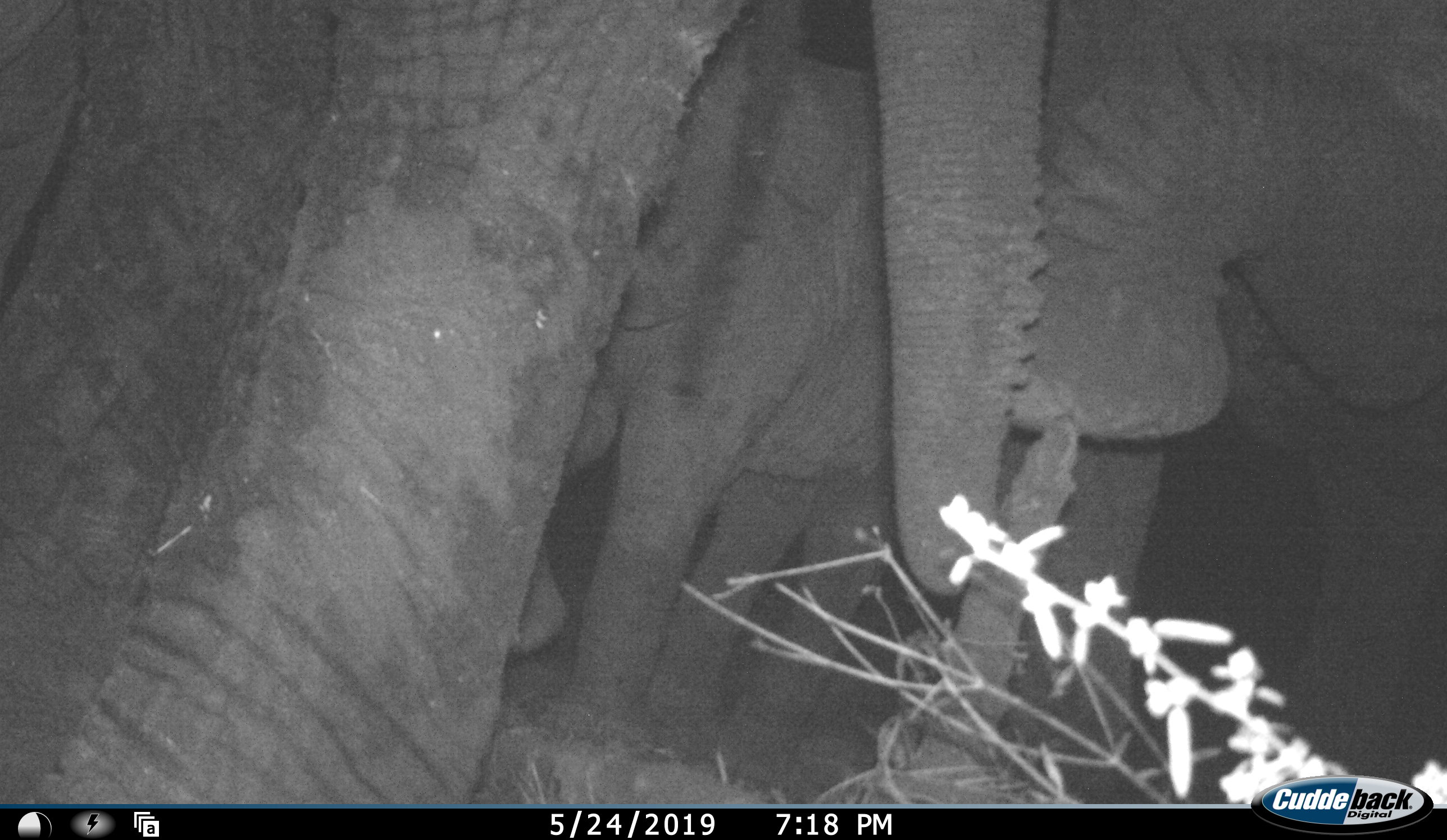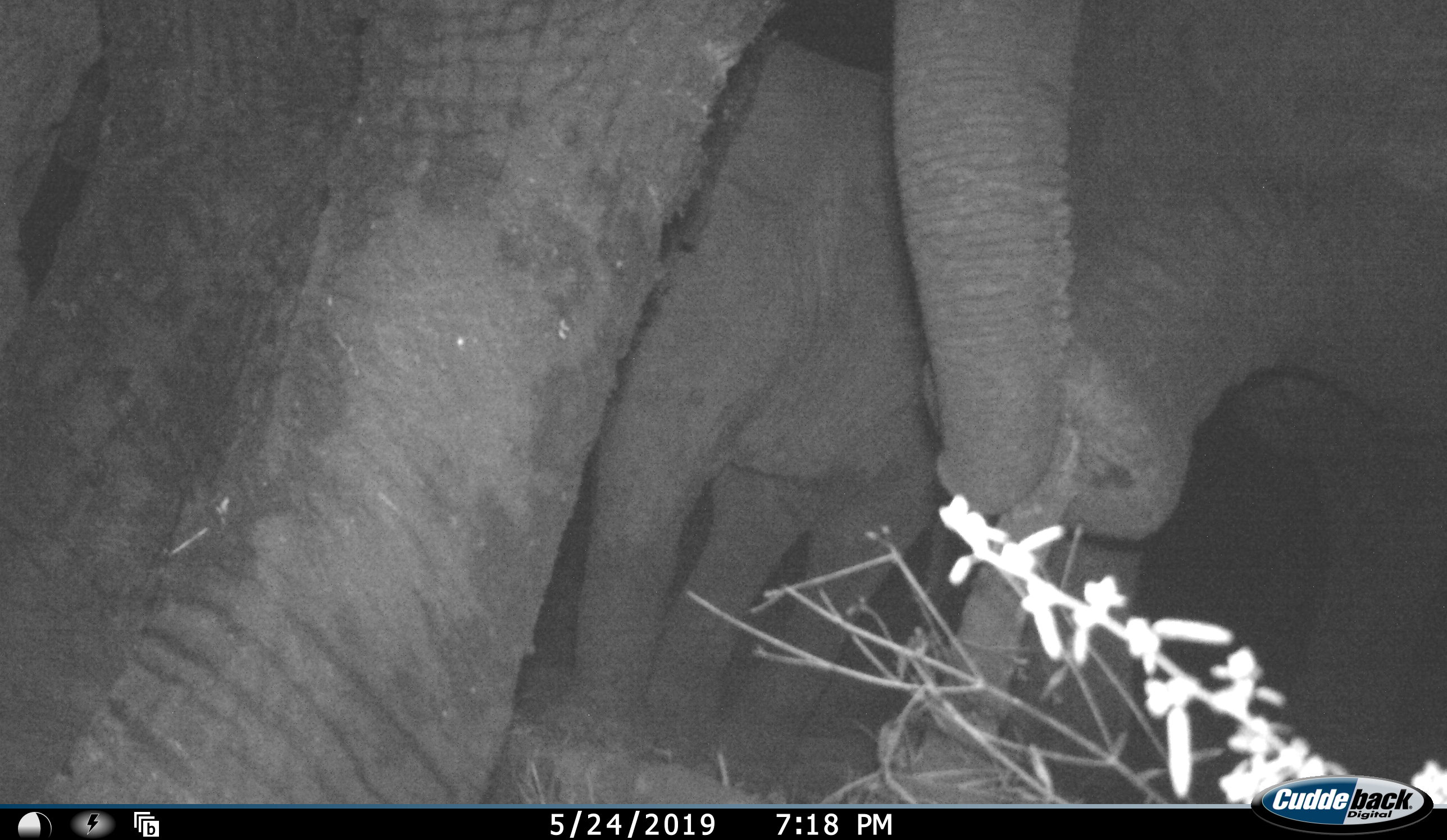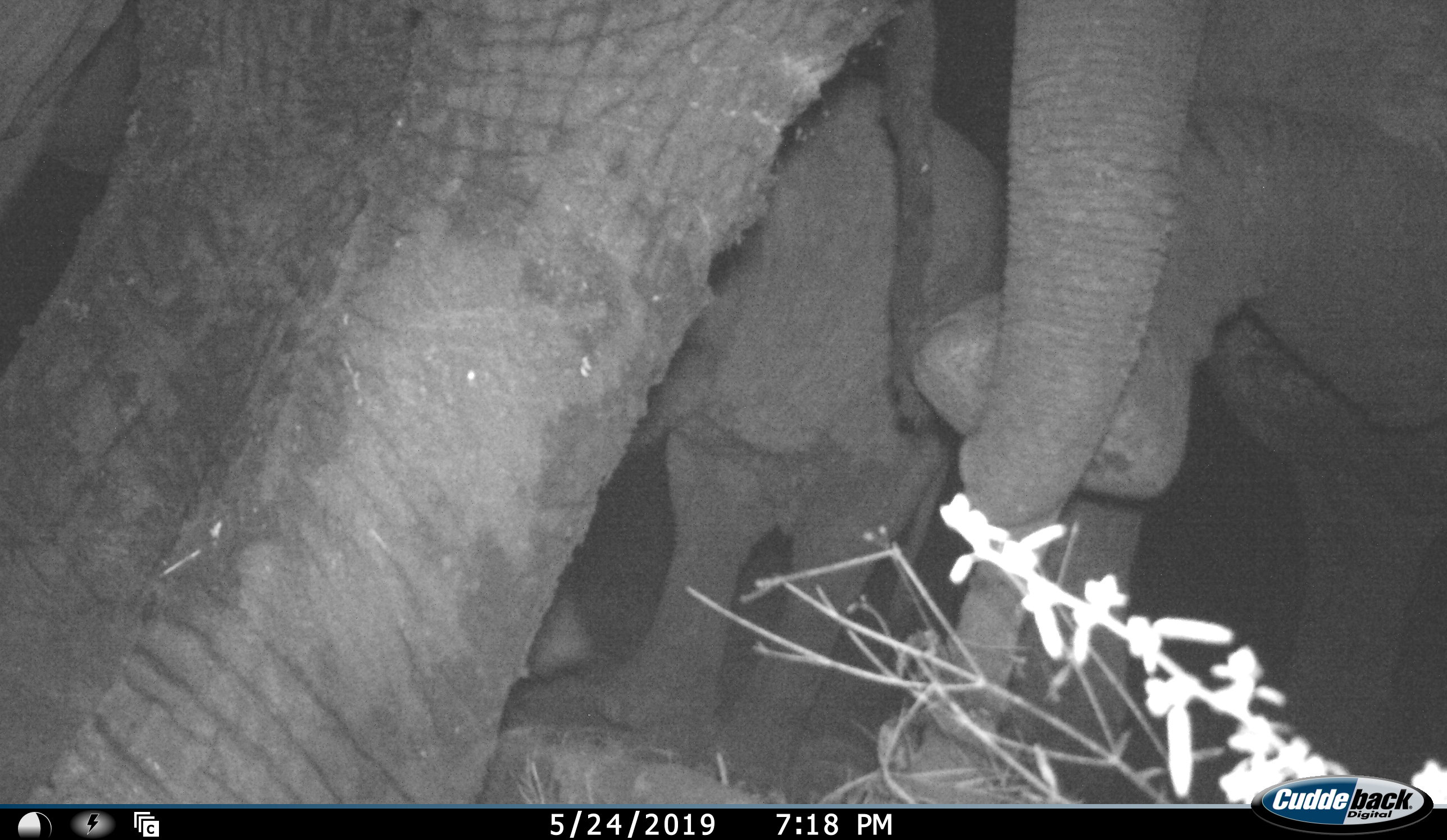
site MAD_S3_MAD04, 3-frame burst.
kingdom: Animalia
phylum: Chordata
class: Mammalia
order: Proboscidea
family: Elephantidae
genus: Loxodonta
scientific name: Loxodonta africana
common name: african bush elephant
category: elephant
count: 3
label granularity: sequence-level